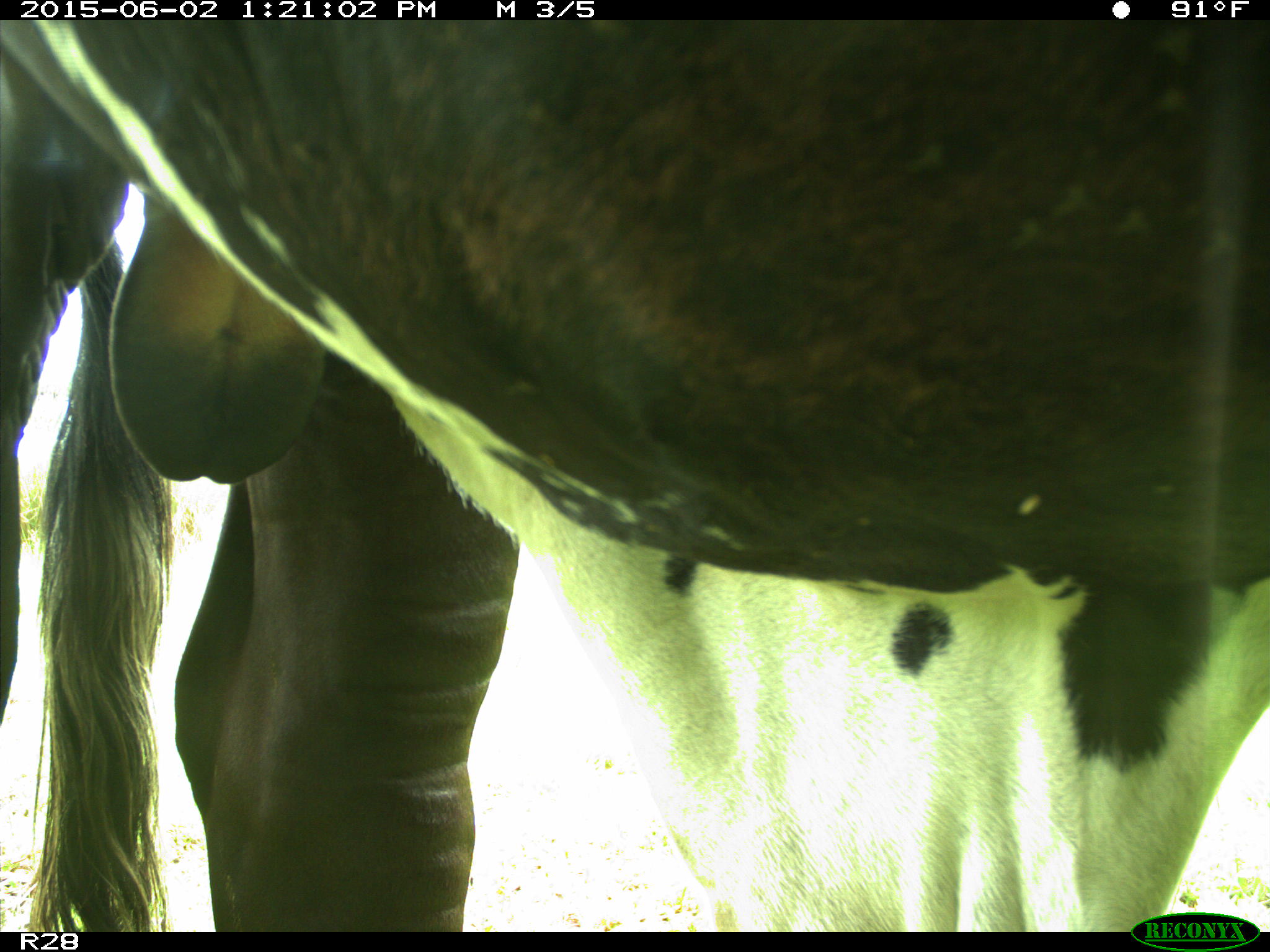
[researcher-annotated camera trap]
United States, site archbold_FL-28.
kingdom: Animalia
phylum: Chordata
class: Mammalia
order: Artiodactyla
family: Bovidae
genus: Bos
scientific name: Bos taurus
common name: domestic cow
Bos taurus (domestic cow).